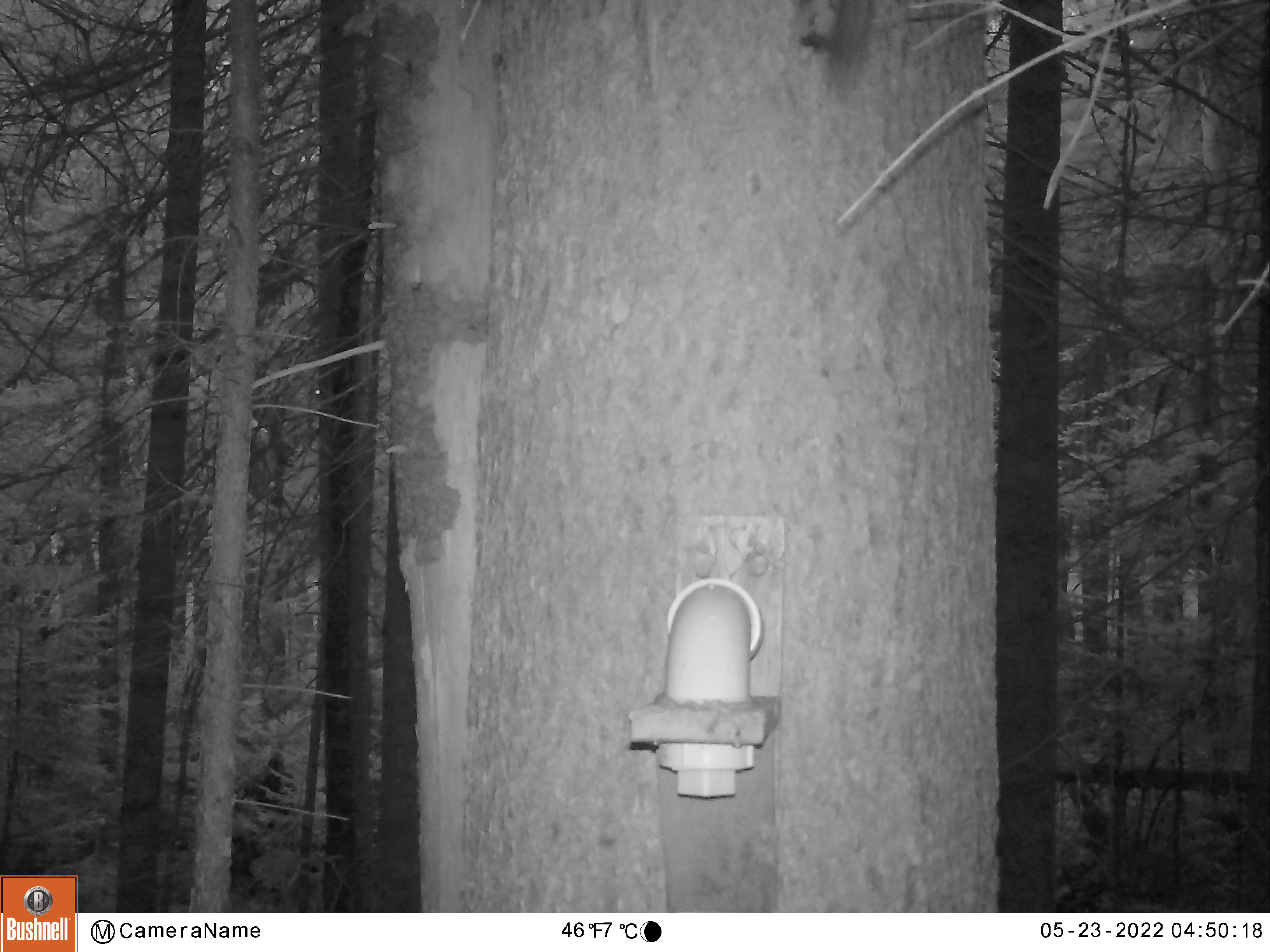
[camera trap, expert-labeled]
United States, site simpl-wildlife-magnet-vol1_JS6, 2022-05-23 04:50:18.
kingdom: Animalia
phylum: Chordata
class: Mammalia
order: Rodentia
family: Sciuridae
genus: Tamiasciurus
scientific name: Tamiasciurus hudsonicus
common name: red squirrel